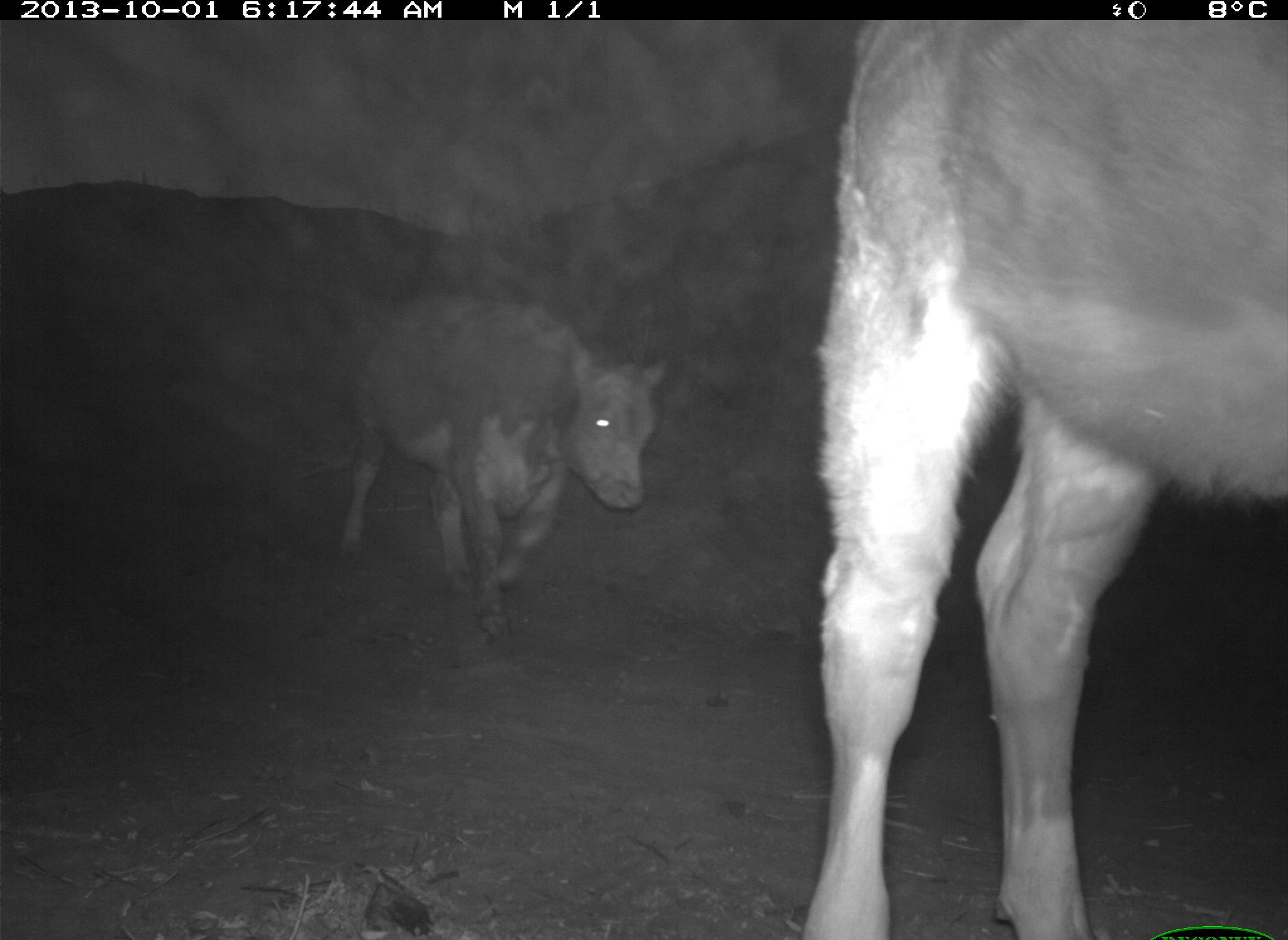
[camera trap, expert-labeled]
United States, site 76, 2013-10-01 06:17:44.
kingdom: Animalia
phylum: Chordata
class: Mammalia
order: Artiodactyla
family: Bovidae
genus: Bos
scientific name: Bos taurus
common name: cow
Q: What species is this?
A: Cow (Bos taurus).